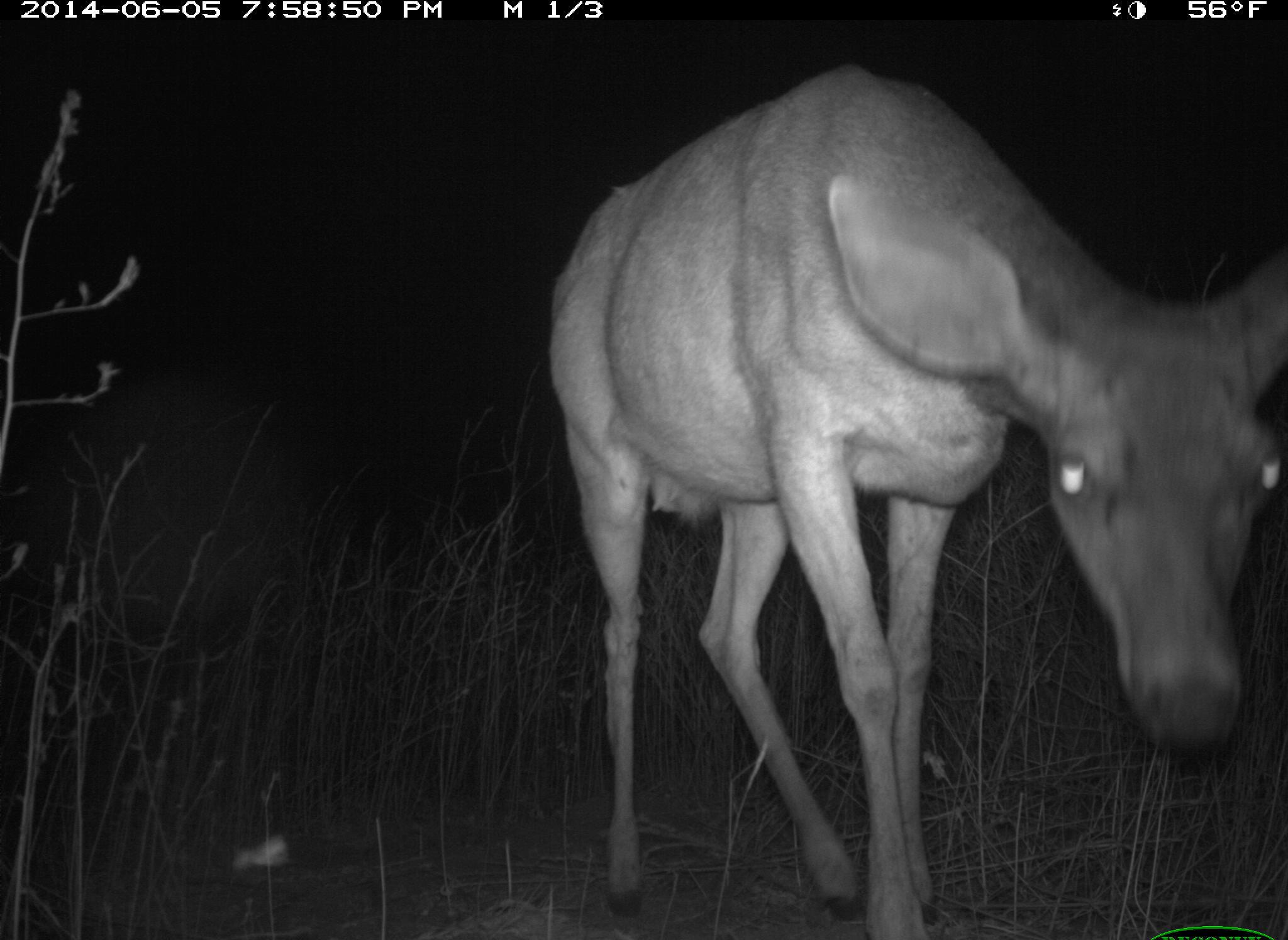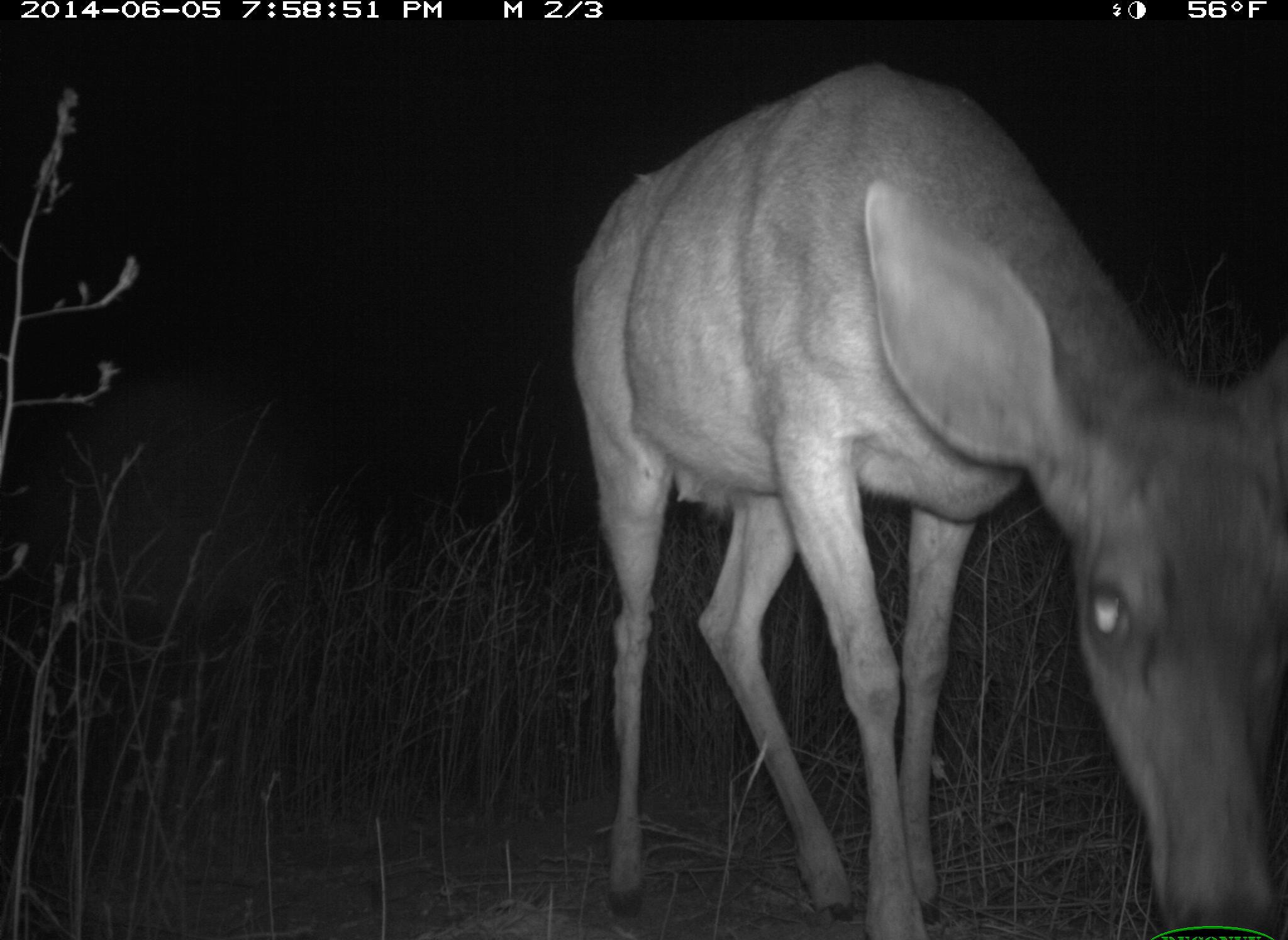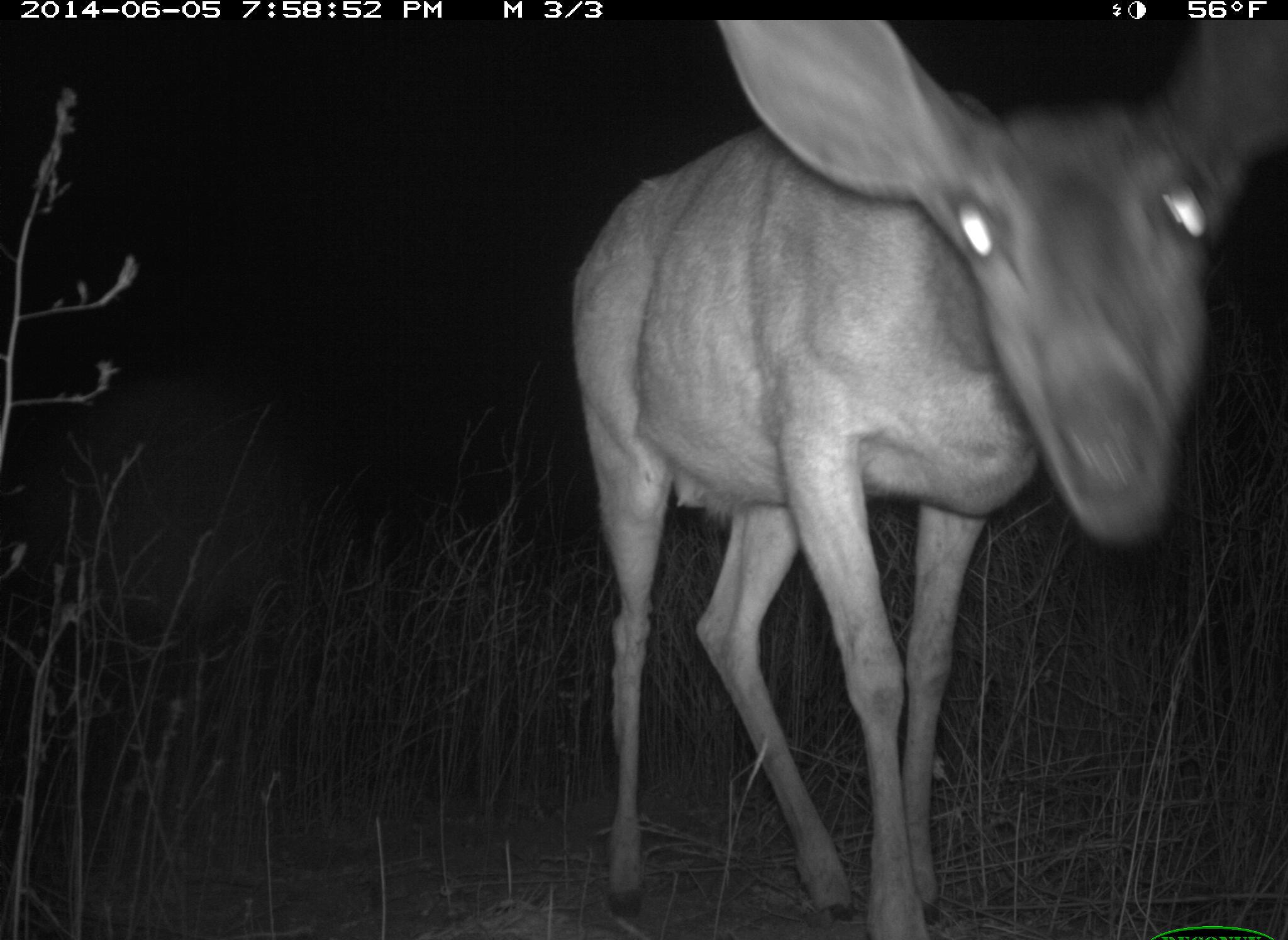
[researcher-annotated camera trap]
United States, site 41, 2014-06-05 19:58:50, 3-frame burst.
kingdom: Animalia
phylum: Chordata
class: Mammalia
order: Artiodactyla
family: Cervidae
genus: Odocoileus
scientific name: Odocoileus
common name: deer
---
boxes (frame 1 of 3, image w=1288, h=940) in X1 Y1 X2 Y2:
deer: 537 57 1286 940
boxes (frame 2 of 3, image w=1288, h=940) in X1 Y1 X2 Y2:
deer: 567 63 1284 938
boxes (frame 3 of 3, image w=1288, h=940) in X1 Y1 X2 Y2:
deer: 565 21 1288 940